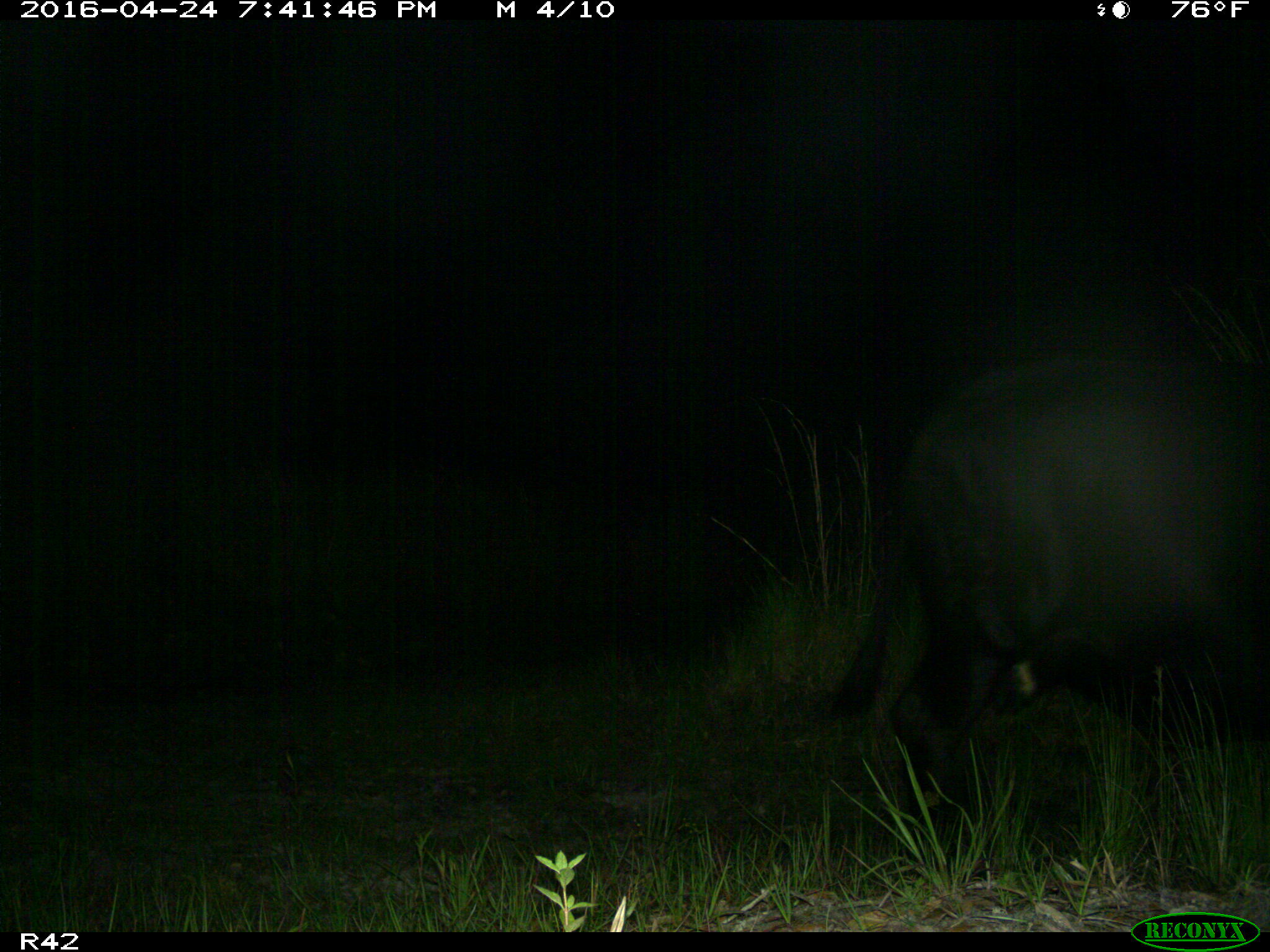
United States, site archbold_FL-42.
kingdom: Animalia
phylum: Chordata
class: Mammalia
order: Artiodactyla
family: Bovidae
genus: Bos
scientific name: Bos taurus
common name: domestic cow